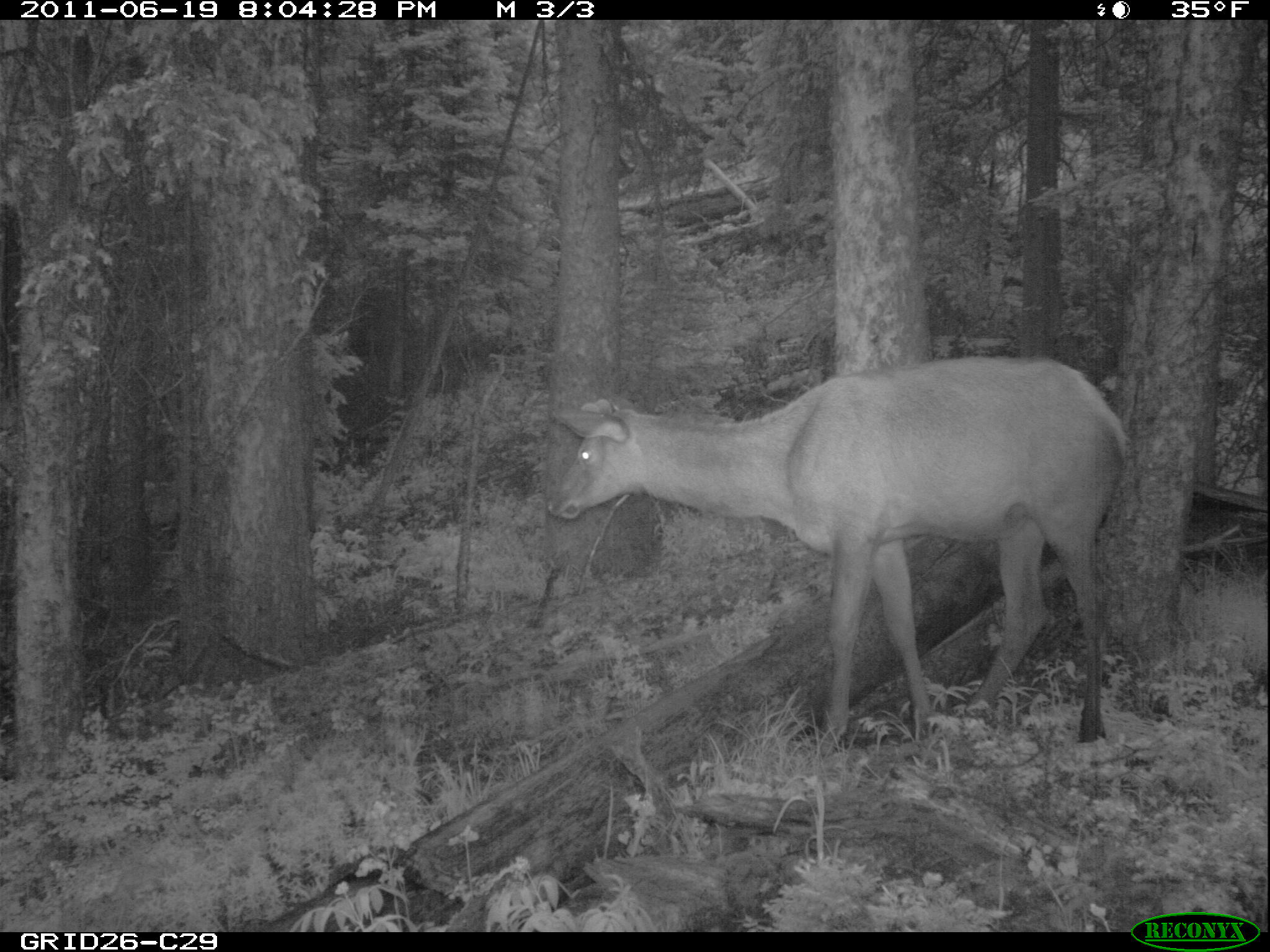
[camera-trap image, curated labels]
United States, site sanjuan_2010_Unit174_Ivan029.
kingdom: Animalia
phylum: Chordata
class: Mammalia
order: Artiodactyla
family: Cervidae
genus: Cervus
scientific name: Cervus elaphus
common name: red deer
Cervus elaphus (red deer).